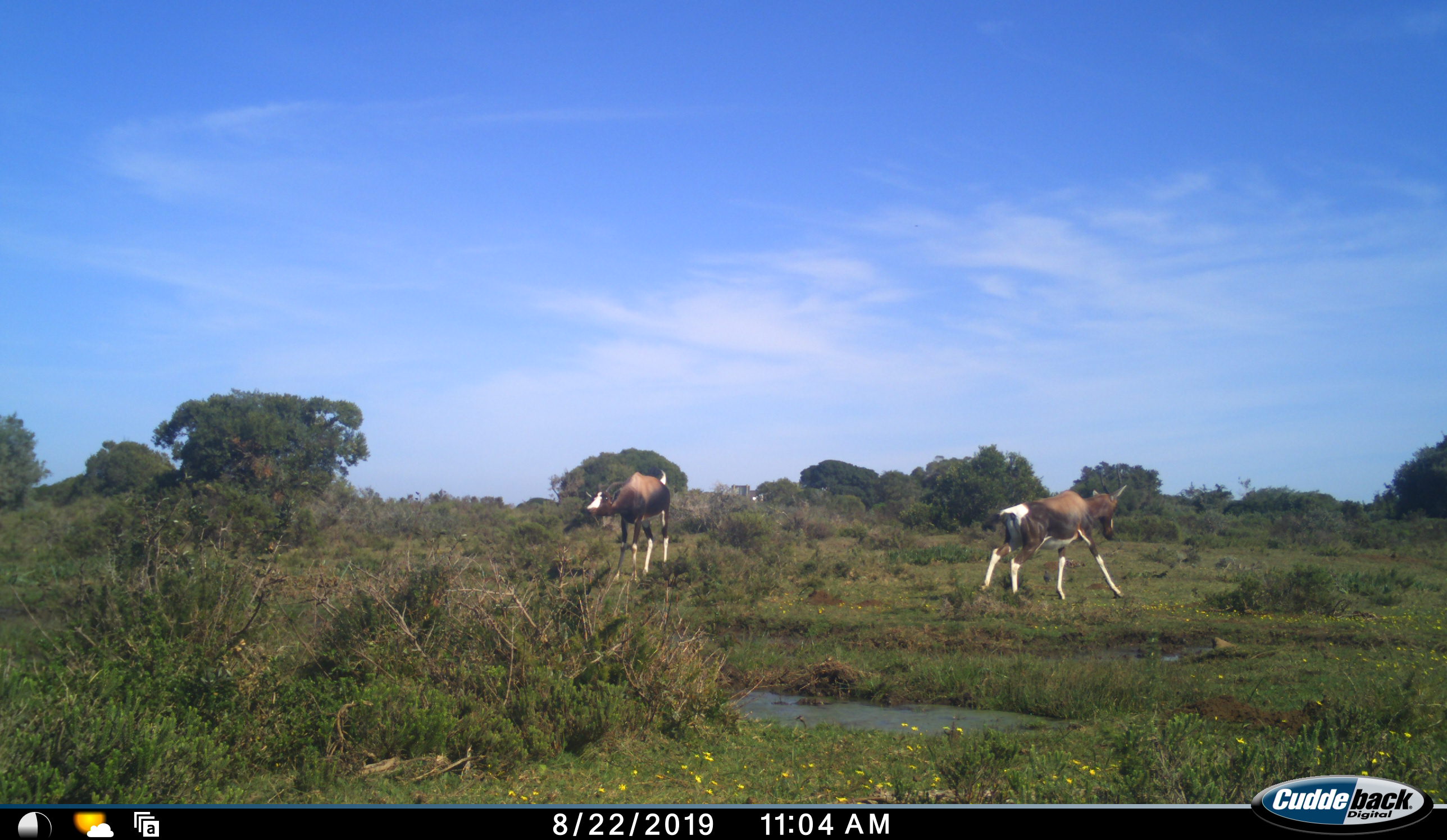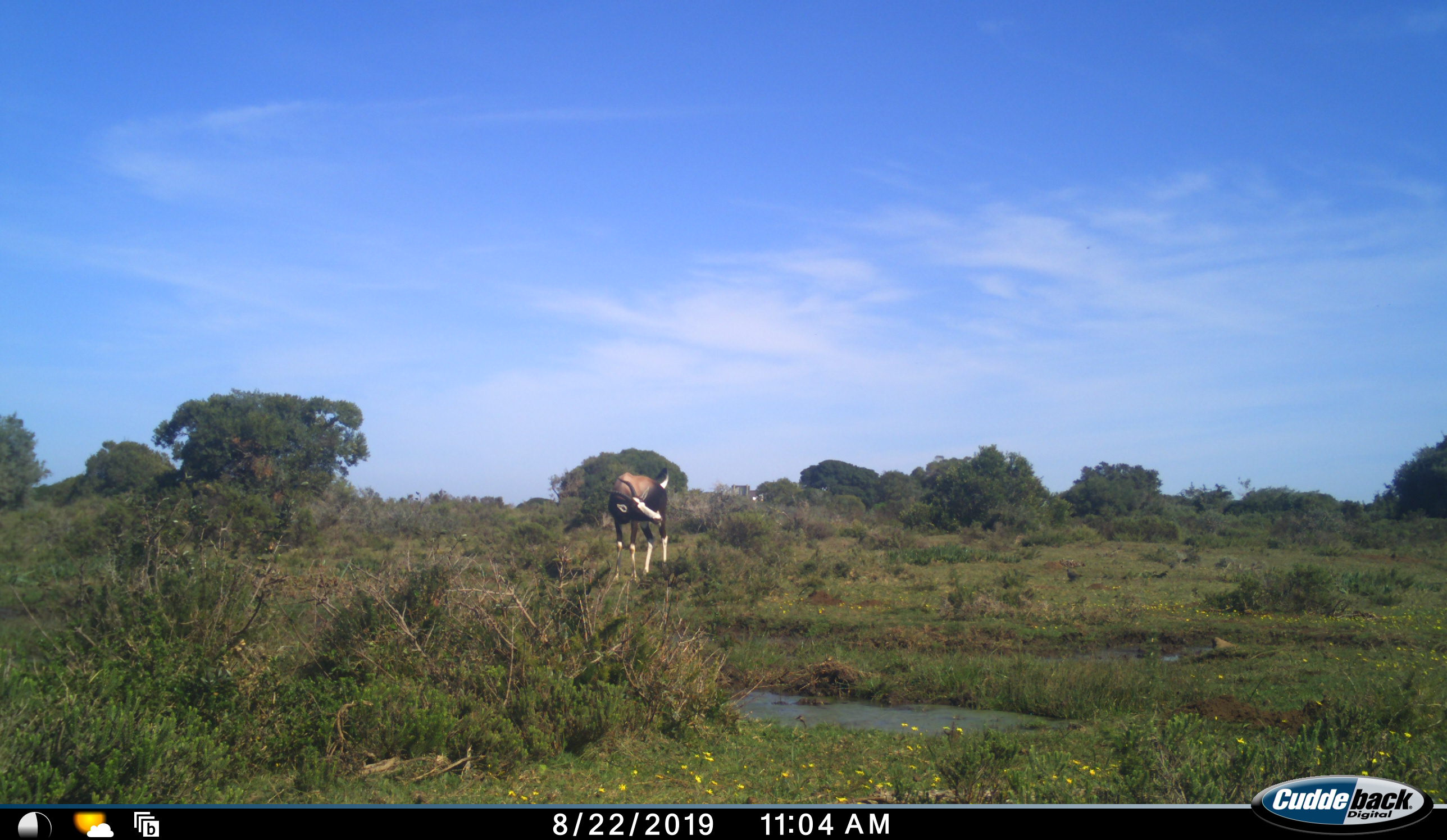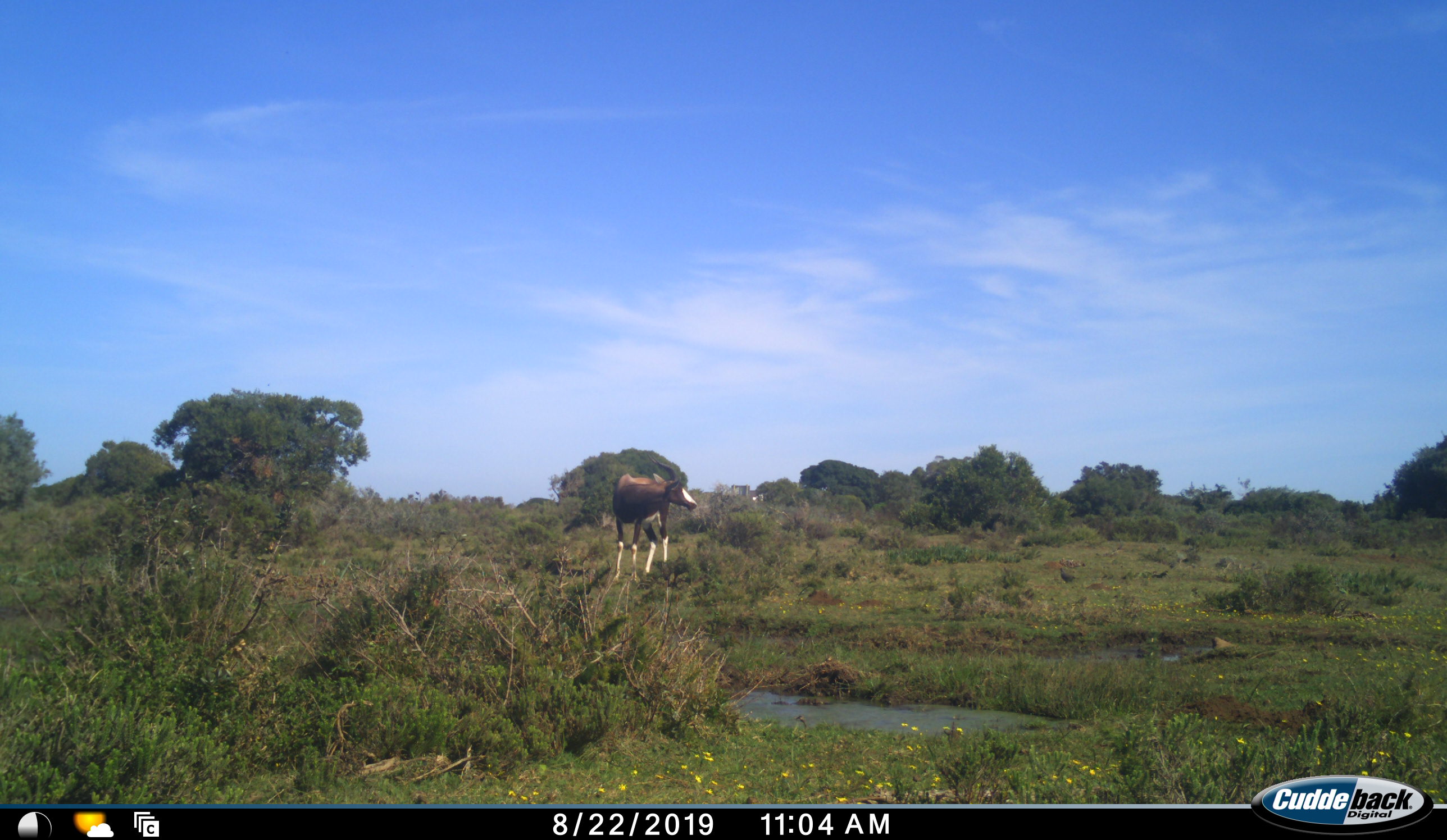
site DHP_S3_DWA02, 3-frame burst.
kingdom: Animalia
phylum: Chordata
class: Mammalia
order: Artiodactyla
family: Bovidae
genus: Damaliscus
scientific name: Damaliscus pygargus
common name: bontebok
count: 2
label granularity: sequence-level